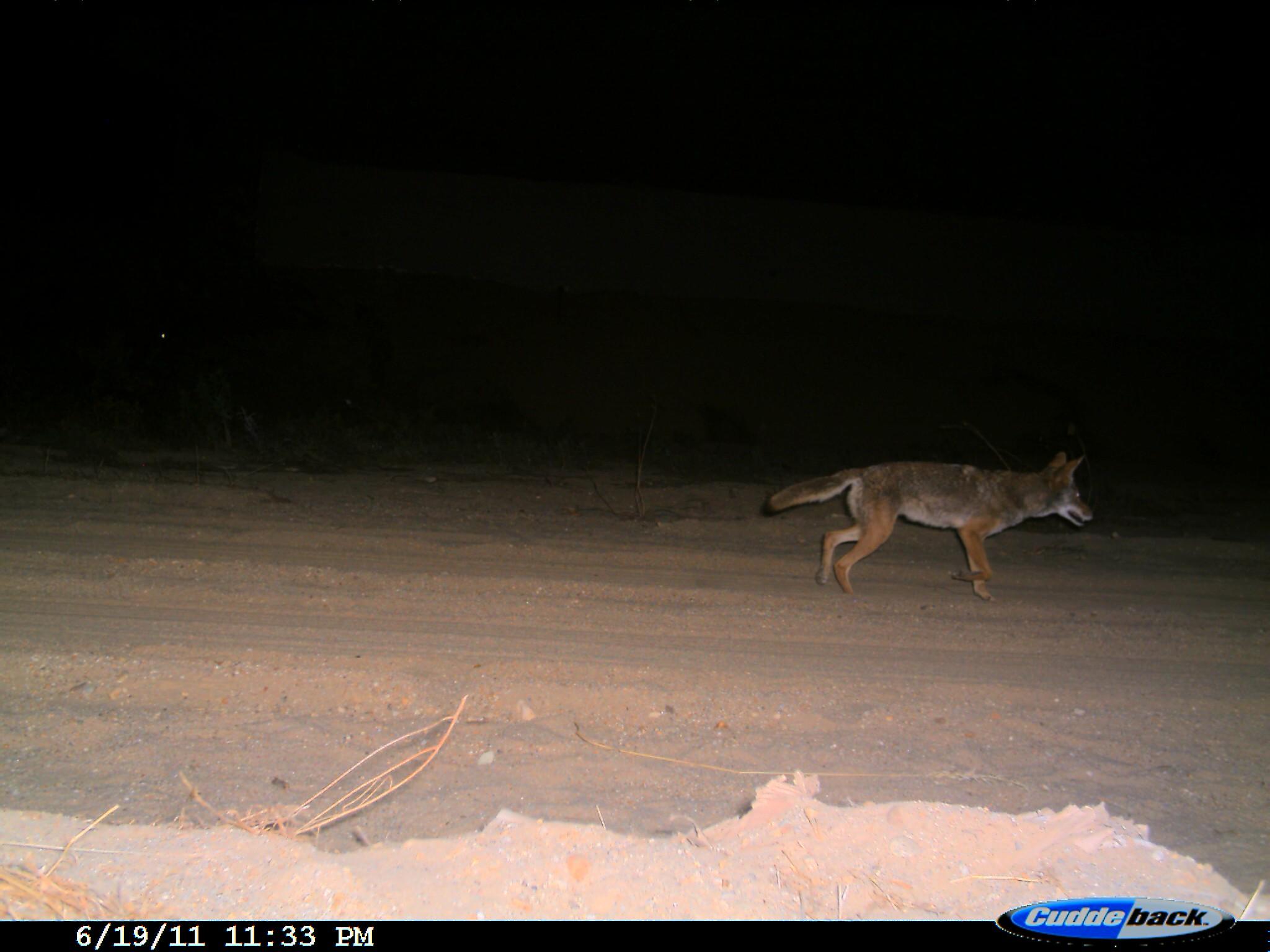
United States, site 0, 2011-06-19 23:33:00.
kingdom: Animalia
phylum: Chordata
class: Mammalia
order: Carnivora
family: Canidae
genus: Canis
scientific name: Canis latrans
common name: coyote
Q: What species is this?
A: Coyote (Canis latrans).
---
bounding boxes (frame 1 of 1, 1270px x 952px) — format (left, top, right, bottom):
coyote: (751, 444, 1103, 605)